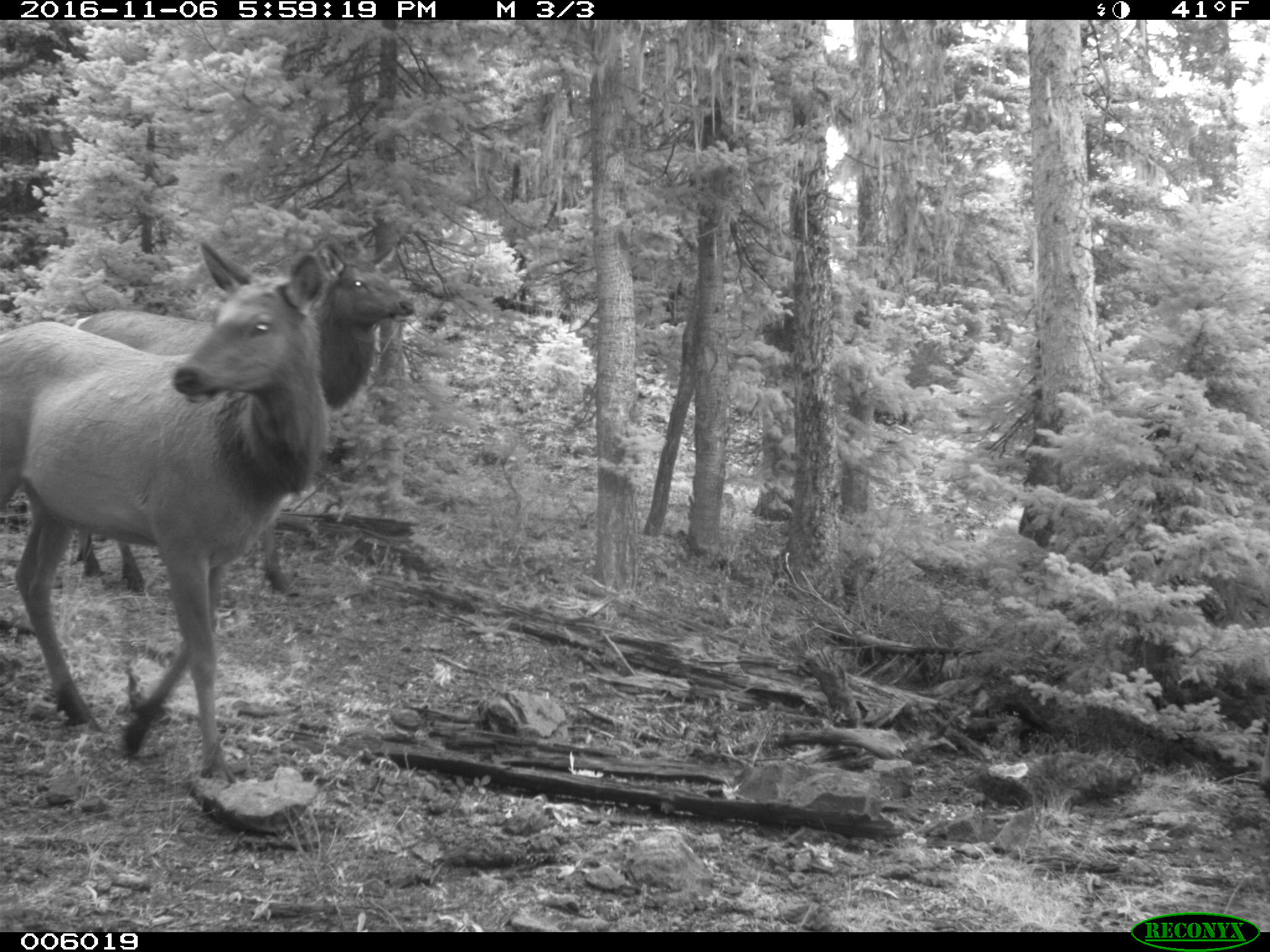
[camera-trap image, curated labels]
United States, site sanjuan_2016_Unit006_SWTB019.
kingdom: Animalia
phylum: Chordata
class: Mammalia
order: Artiodactyla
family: Cervidae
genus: Cervus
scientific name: Cervus elaphus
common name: red deer